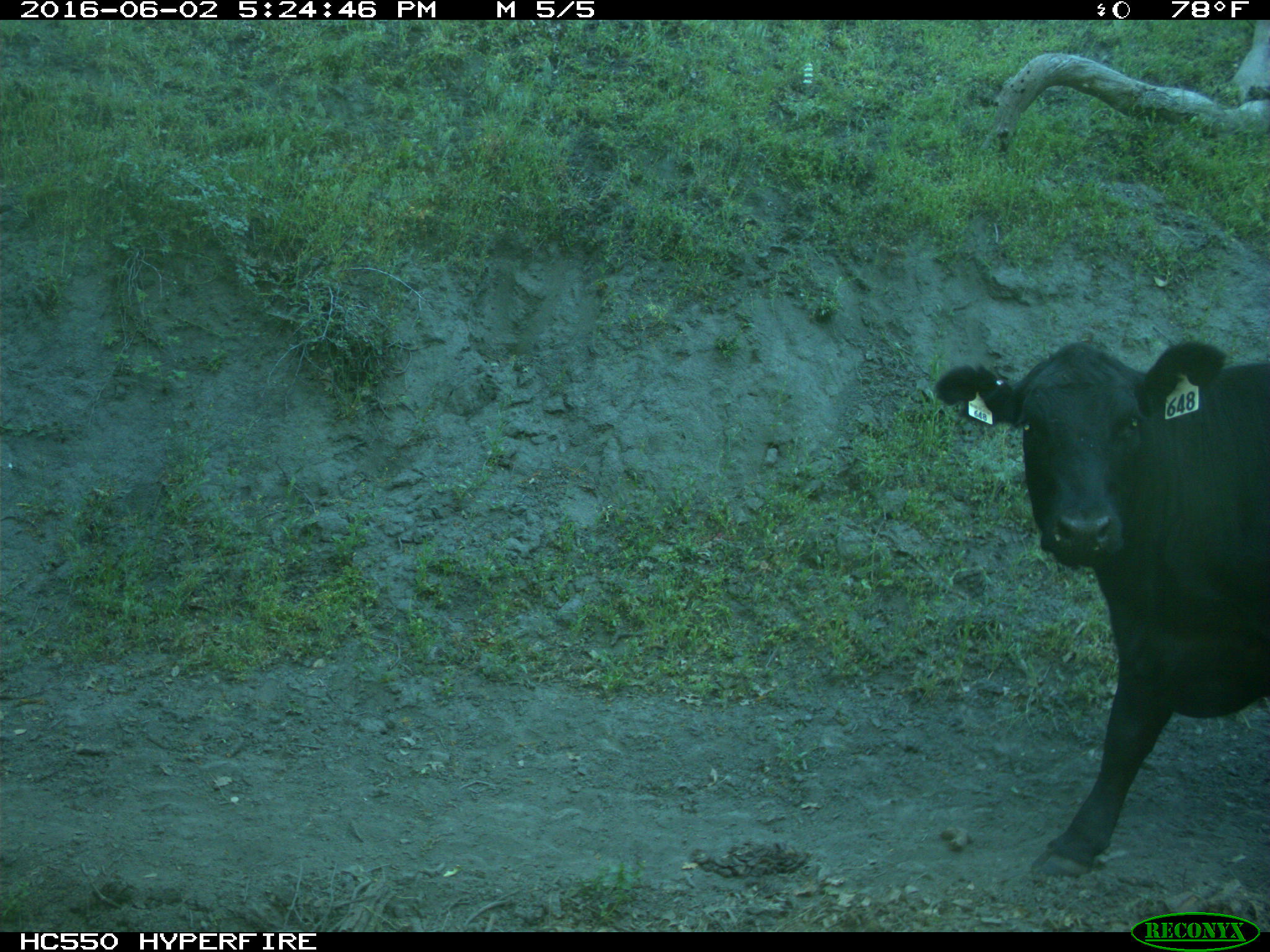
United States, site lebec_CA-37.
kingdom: Animalia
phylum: Chordata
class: Mammalia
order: Artiodactyla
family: Bovidae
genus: Bos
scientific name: Bos taurus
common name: domestic cow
Bos taurus (domestic cow).